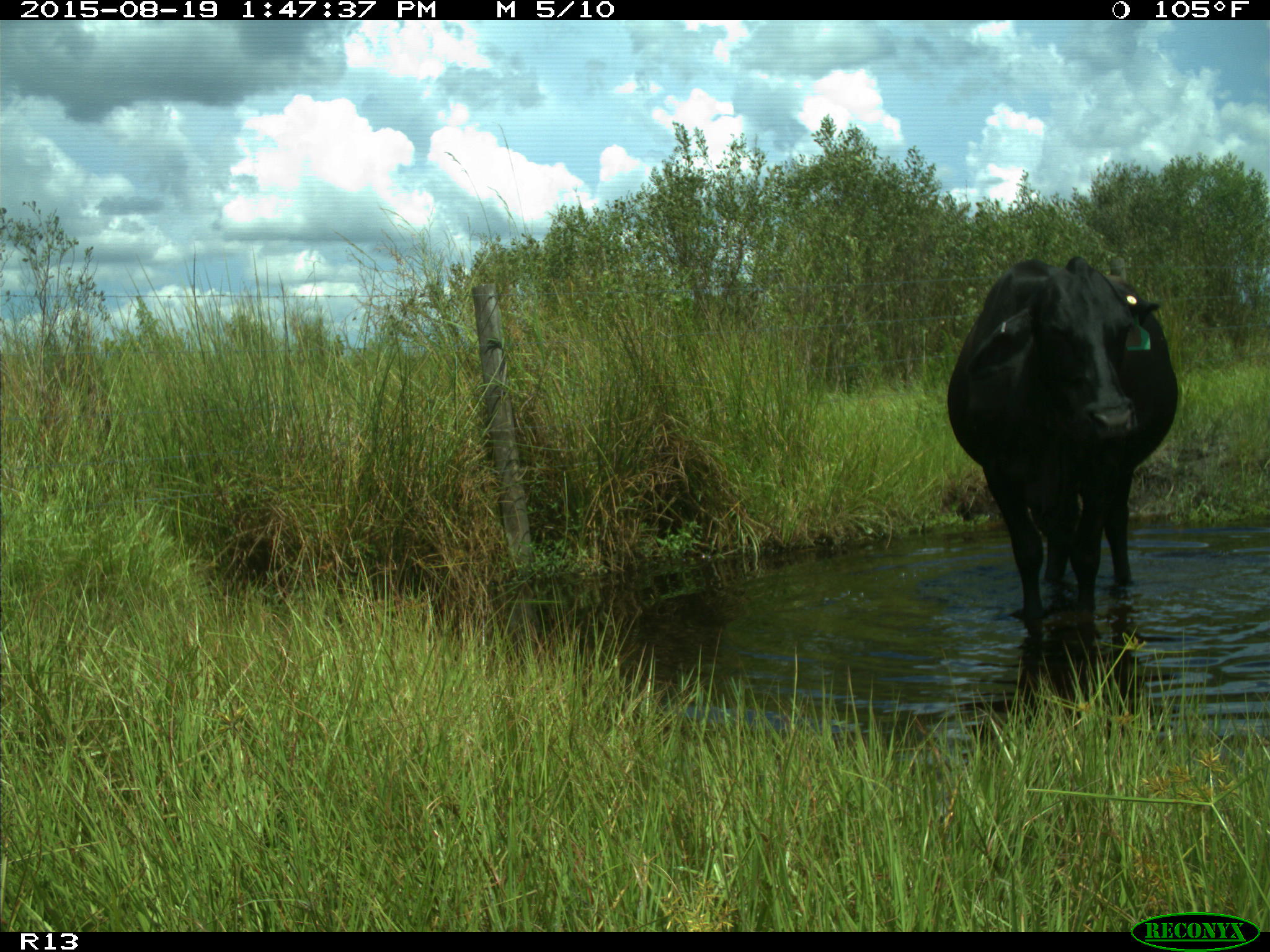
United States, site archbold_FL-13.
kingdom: Animalia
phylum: Chordata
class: Mammalia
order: Artiodactyla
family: Bovidae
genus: Bos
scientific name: Bos taurus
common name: domestic cow